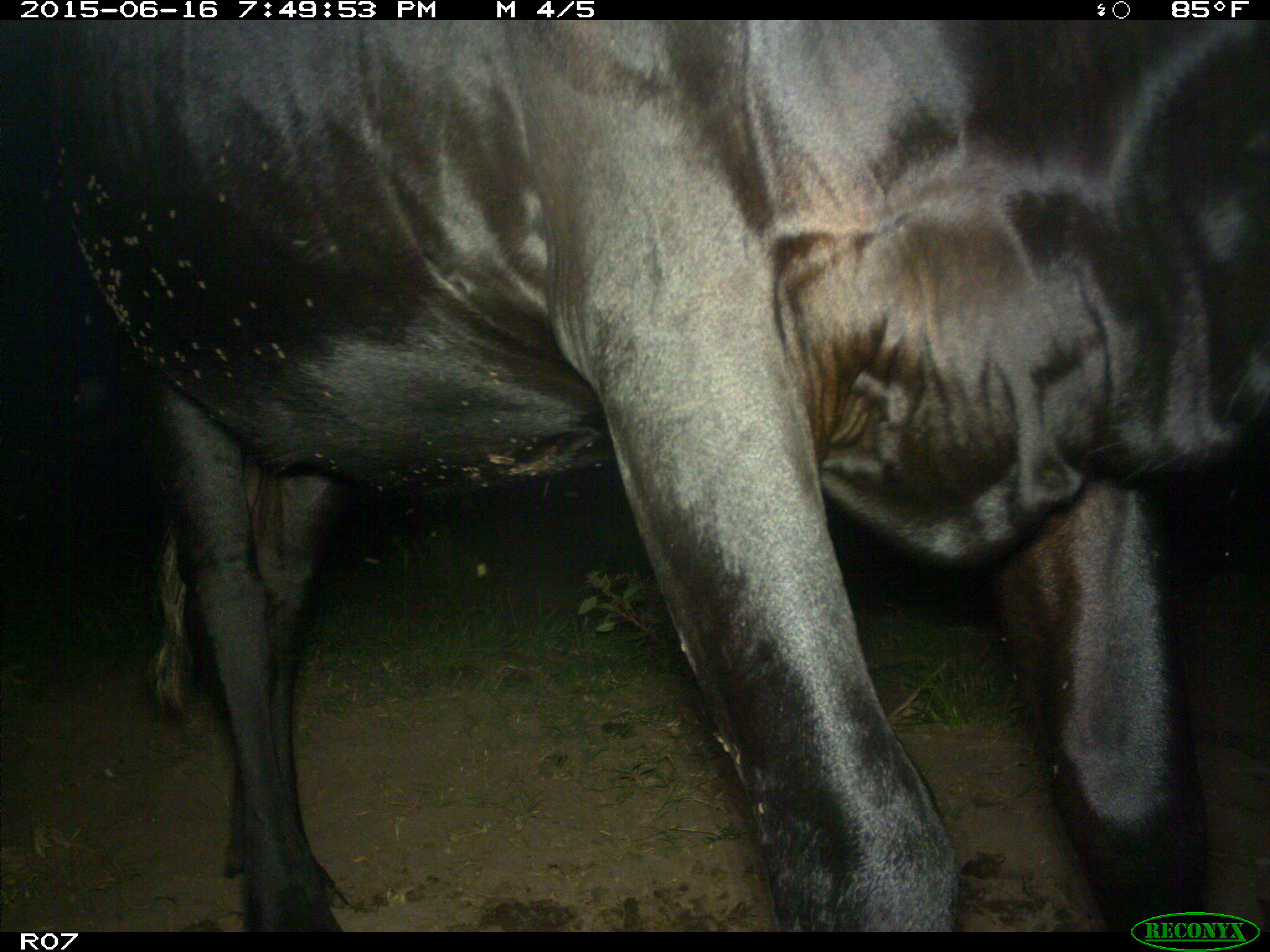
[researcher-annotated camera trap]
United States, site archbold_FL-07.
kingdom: Animalia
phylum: Chordata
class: Mammalia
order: Artiodactyla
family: Bovidae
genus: Bos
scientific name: Bos taurus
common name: domestic cow